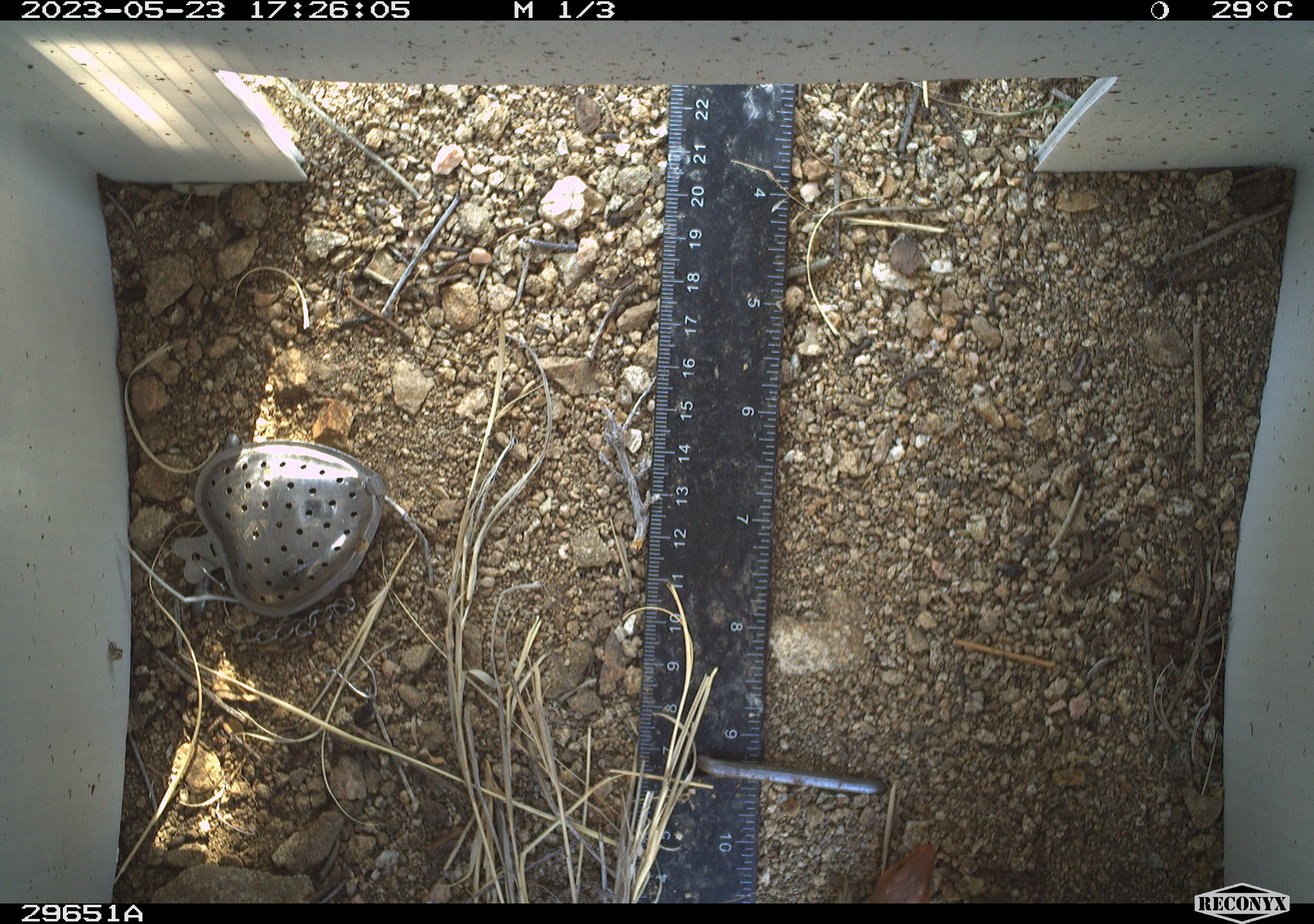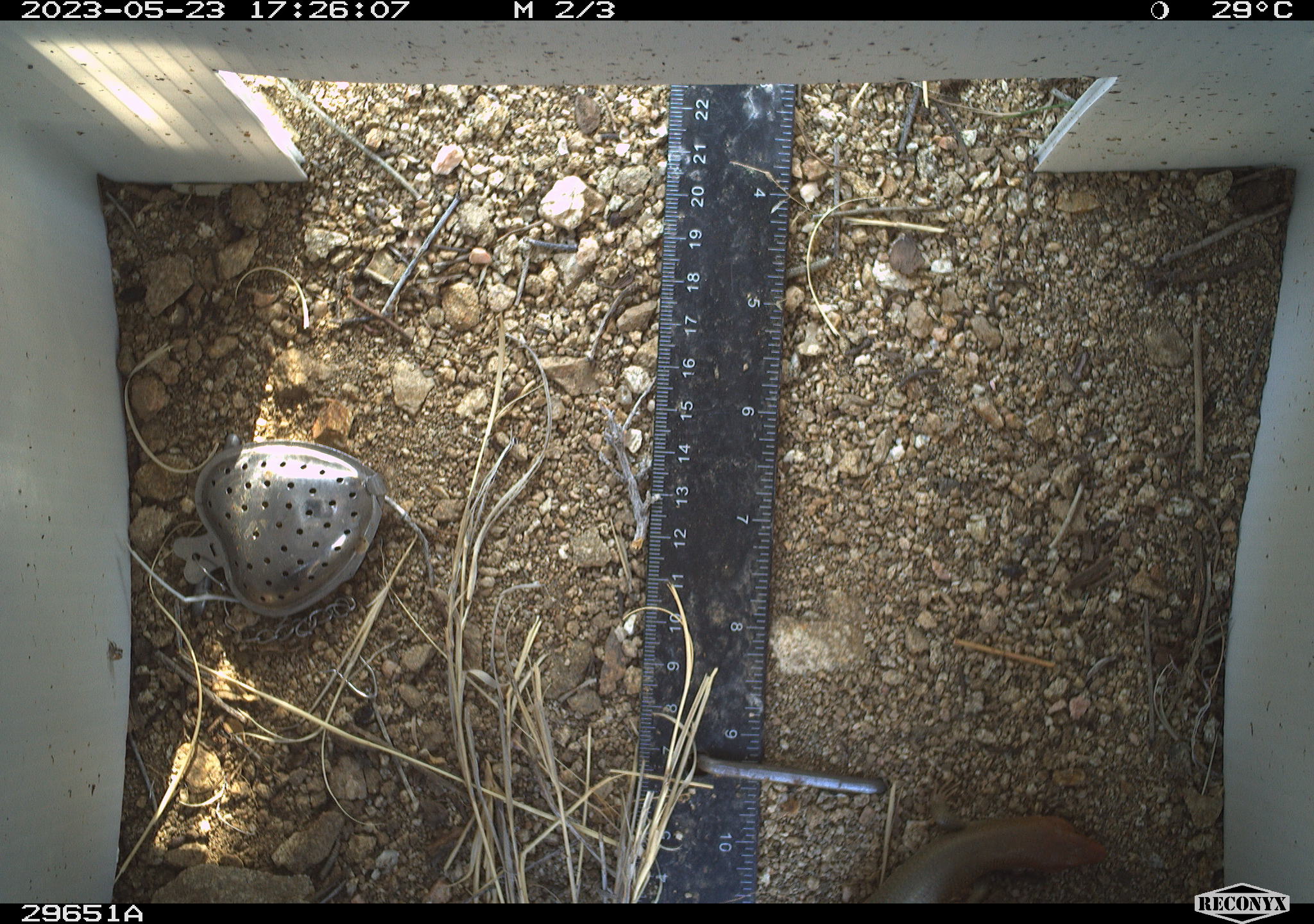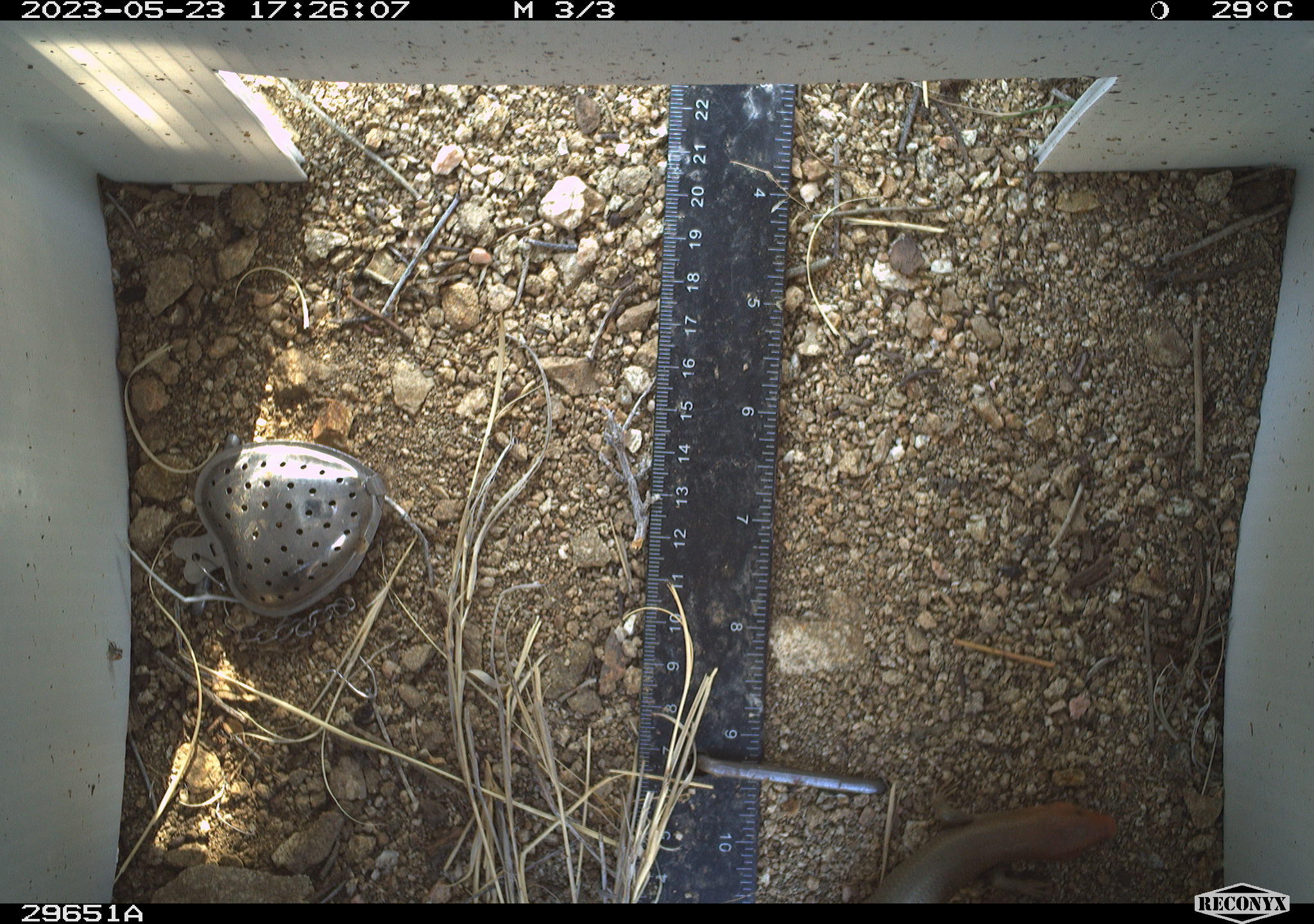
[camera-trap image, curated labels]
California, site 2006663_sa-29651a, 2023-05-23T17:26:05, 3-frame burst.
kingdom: Animalia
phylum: Chordata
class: Reptilia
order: Squamata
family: Scincidae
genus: Plestiodon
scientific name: Plestiodon gilberti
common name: gilbert's skink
Gilbert's skink (Plestiodon gilberti).